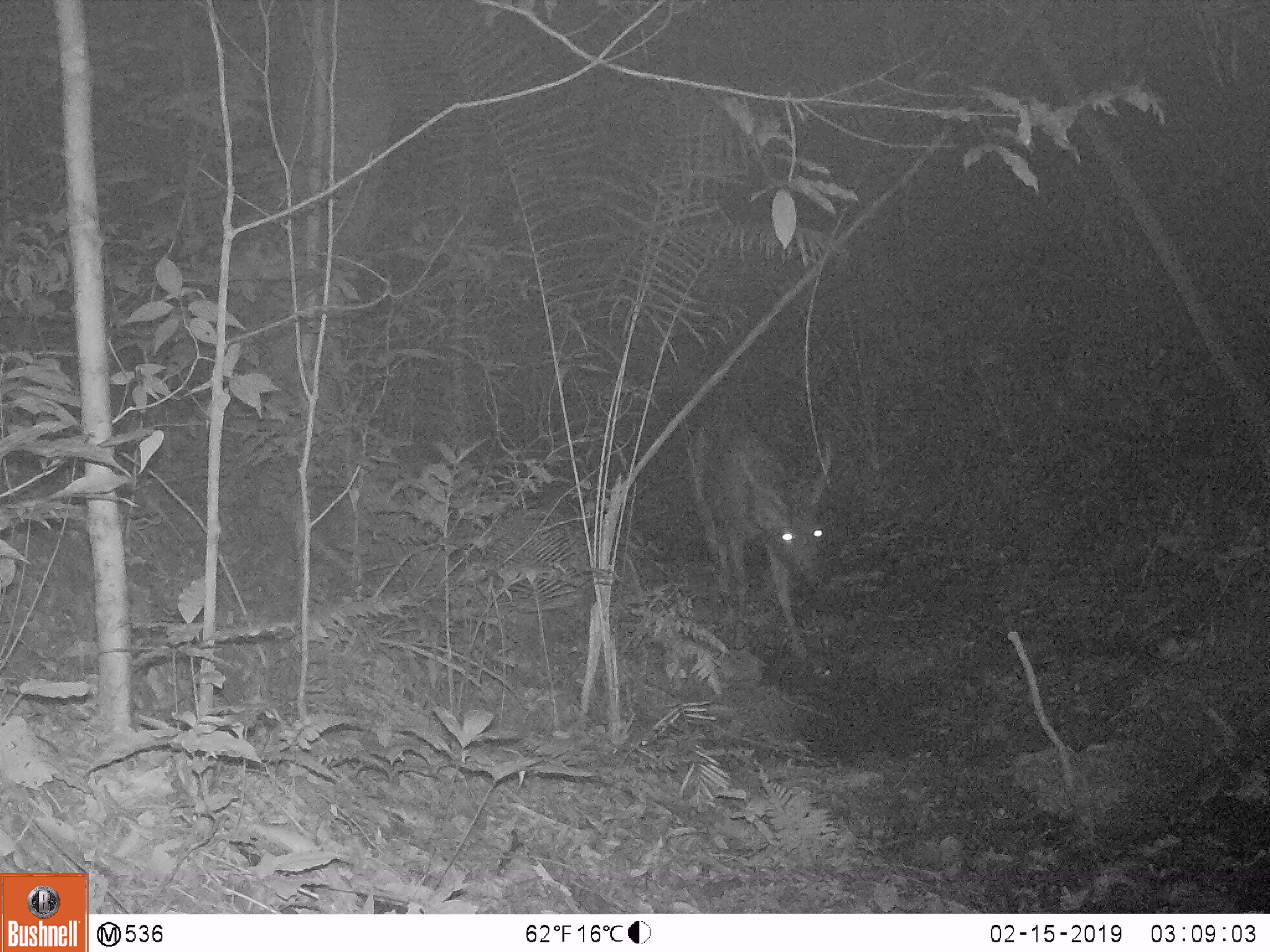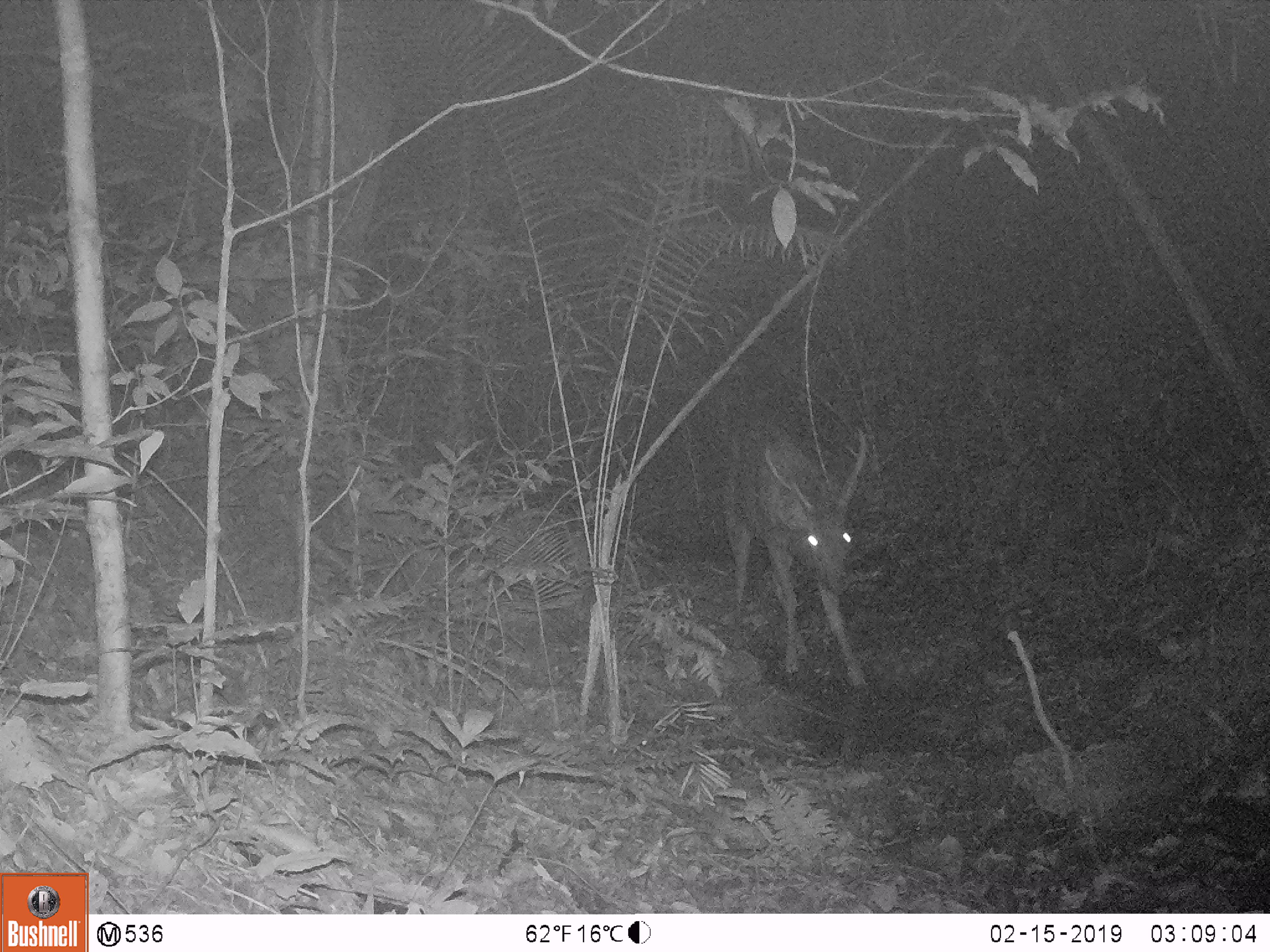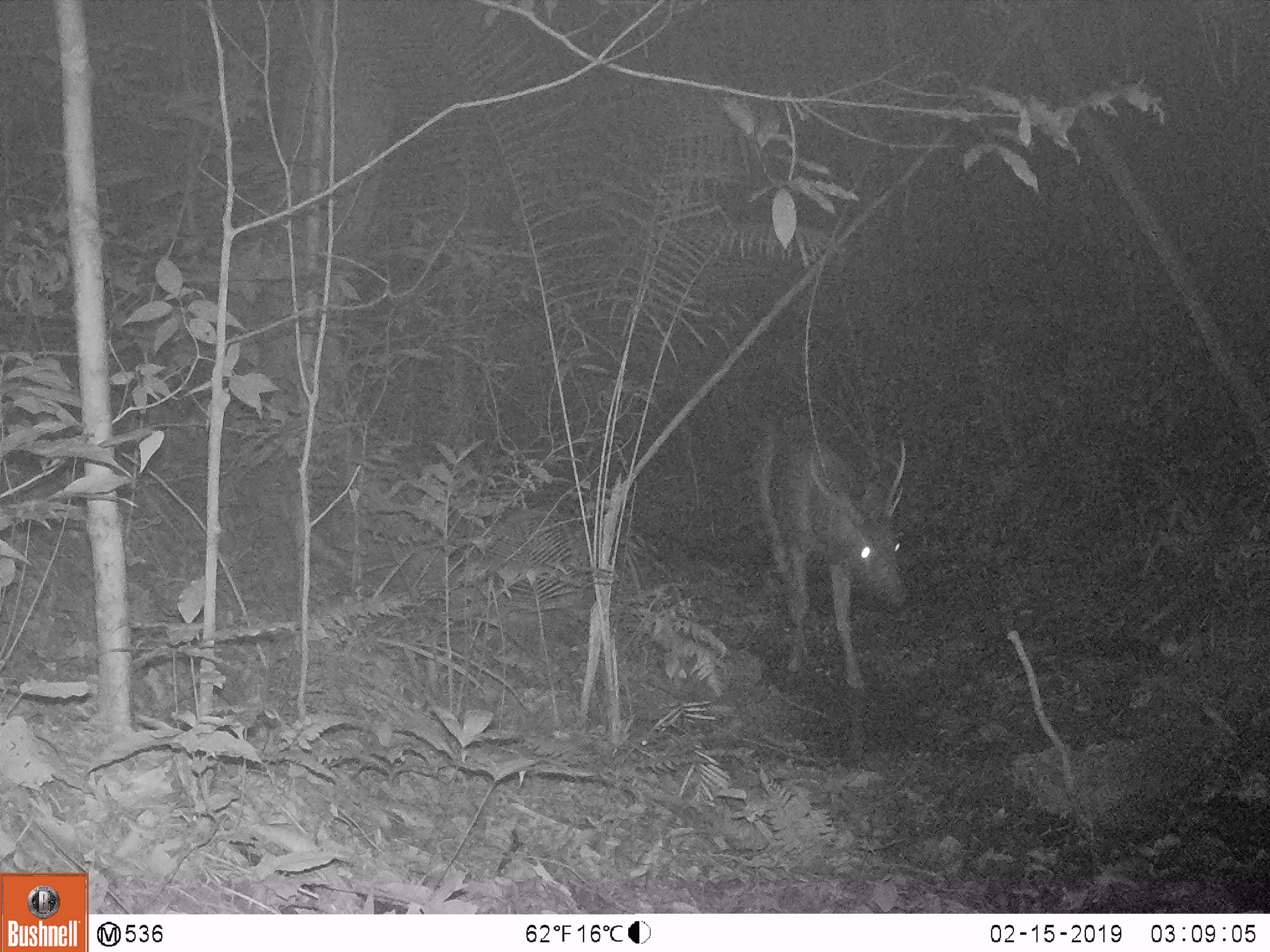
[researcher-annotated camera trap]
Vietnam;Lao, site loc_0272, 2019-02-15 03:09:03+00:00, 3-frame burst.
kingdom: Animalia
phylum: Chordata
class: Mammalia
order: Artiodactyla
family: Cervidae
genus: Rusa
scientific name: Rusa unicolor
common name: sambar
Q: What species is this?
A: Sambar (Rusa unicolor).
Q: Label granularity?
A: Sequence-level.